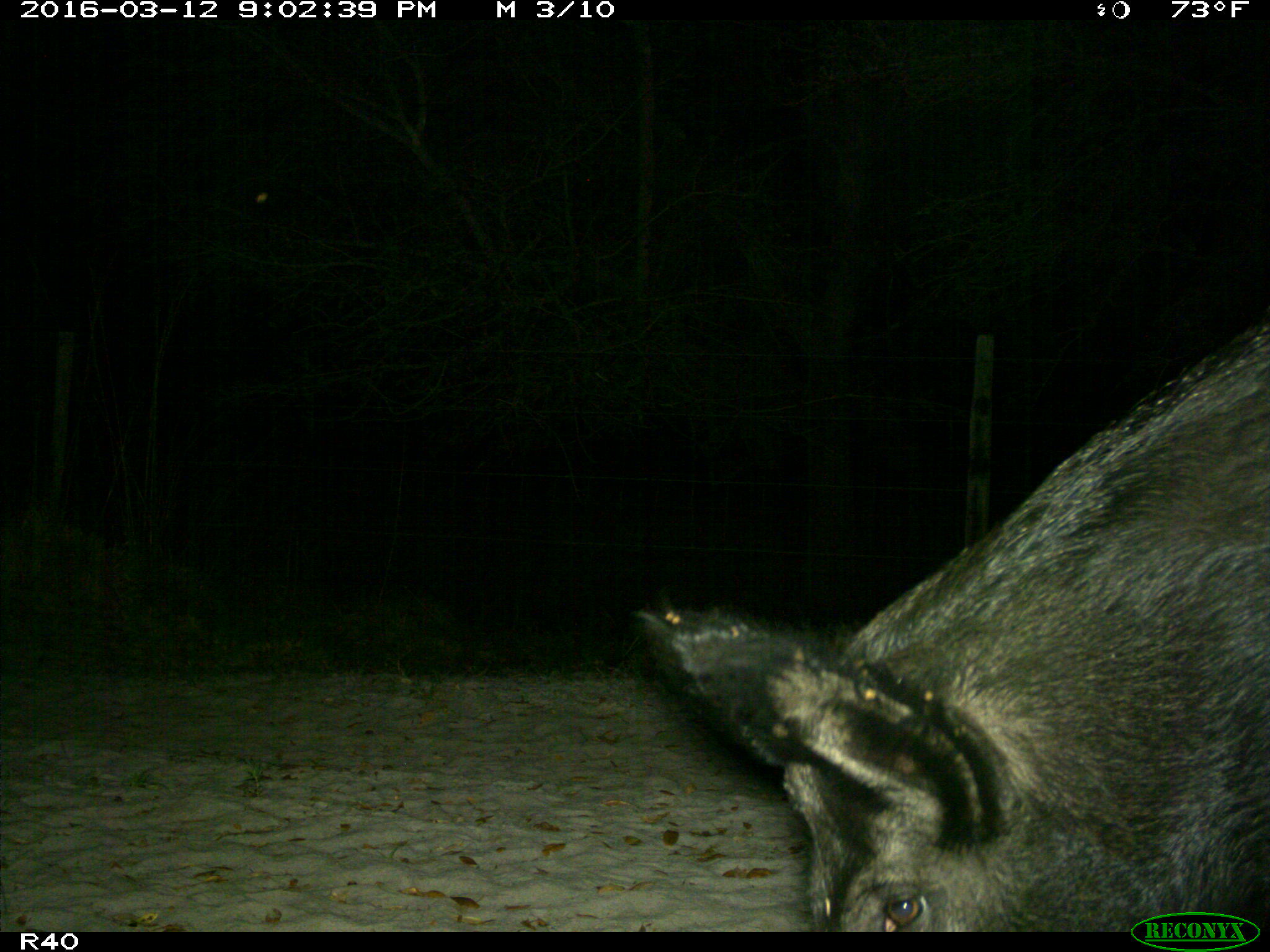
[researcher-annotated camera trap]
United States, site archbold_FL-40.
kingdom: Animalia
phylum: Chordata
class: Mammalia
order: Artiodactyla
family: Suidae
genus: Sus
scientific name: Sus scrofa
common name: wild boar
Sus scrofa (wild boar).